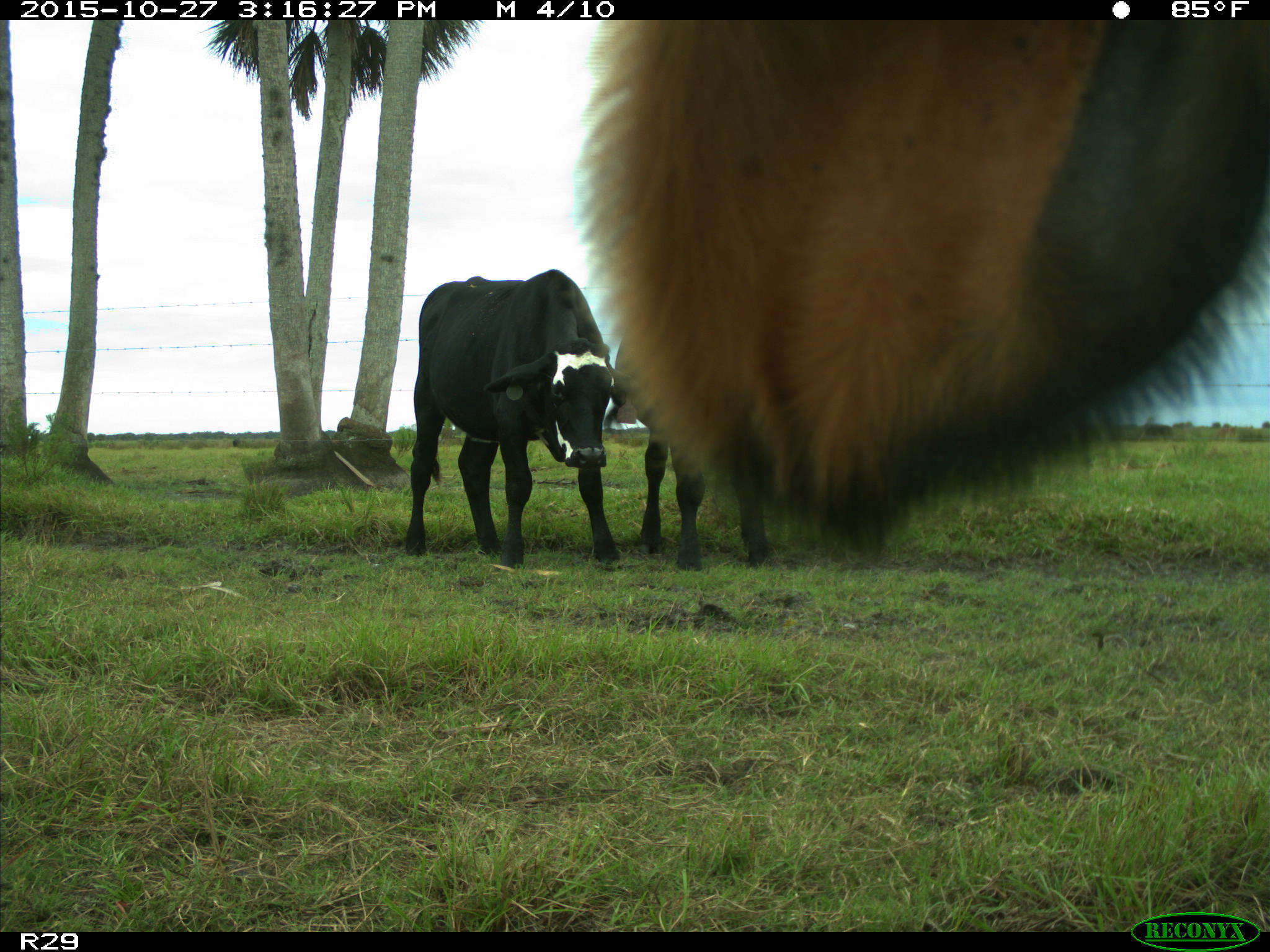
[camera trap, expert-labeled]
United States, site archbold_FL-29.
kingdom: Animalia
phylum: Chordata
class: Mammalia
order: Artiodactyla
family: Bovidae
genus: Bos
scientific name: Bos taurus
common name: domestic cow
Bos taurus (domestic cow).